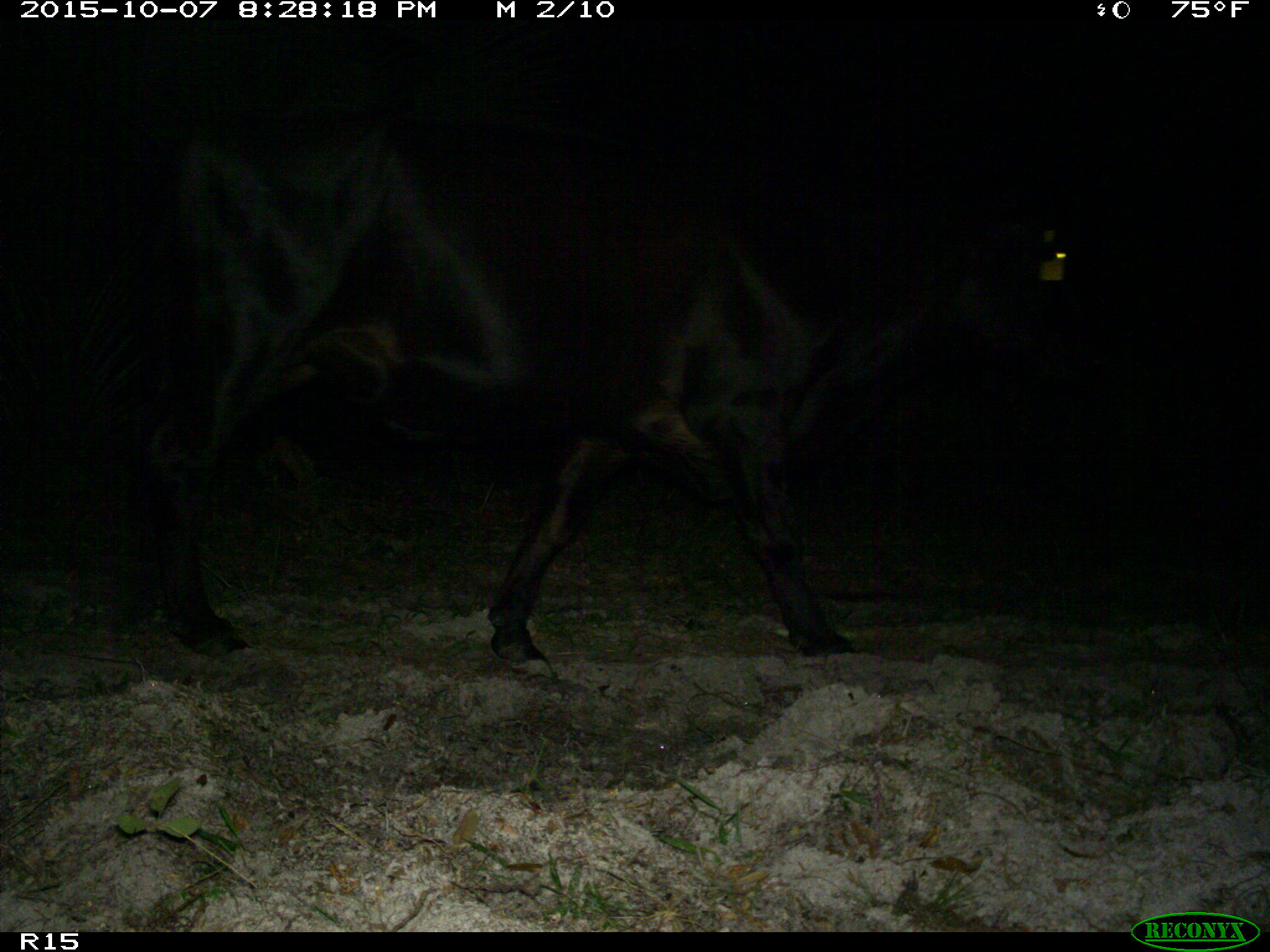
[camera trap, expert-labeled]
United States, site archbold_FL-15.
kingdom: Animalia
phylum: Chordata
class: Mammalia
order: Artiodactyla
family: Bovidae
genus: Bos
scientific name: Bos taurus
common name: domestic cow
Bos taurus (domestic cow).